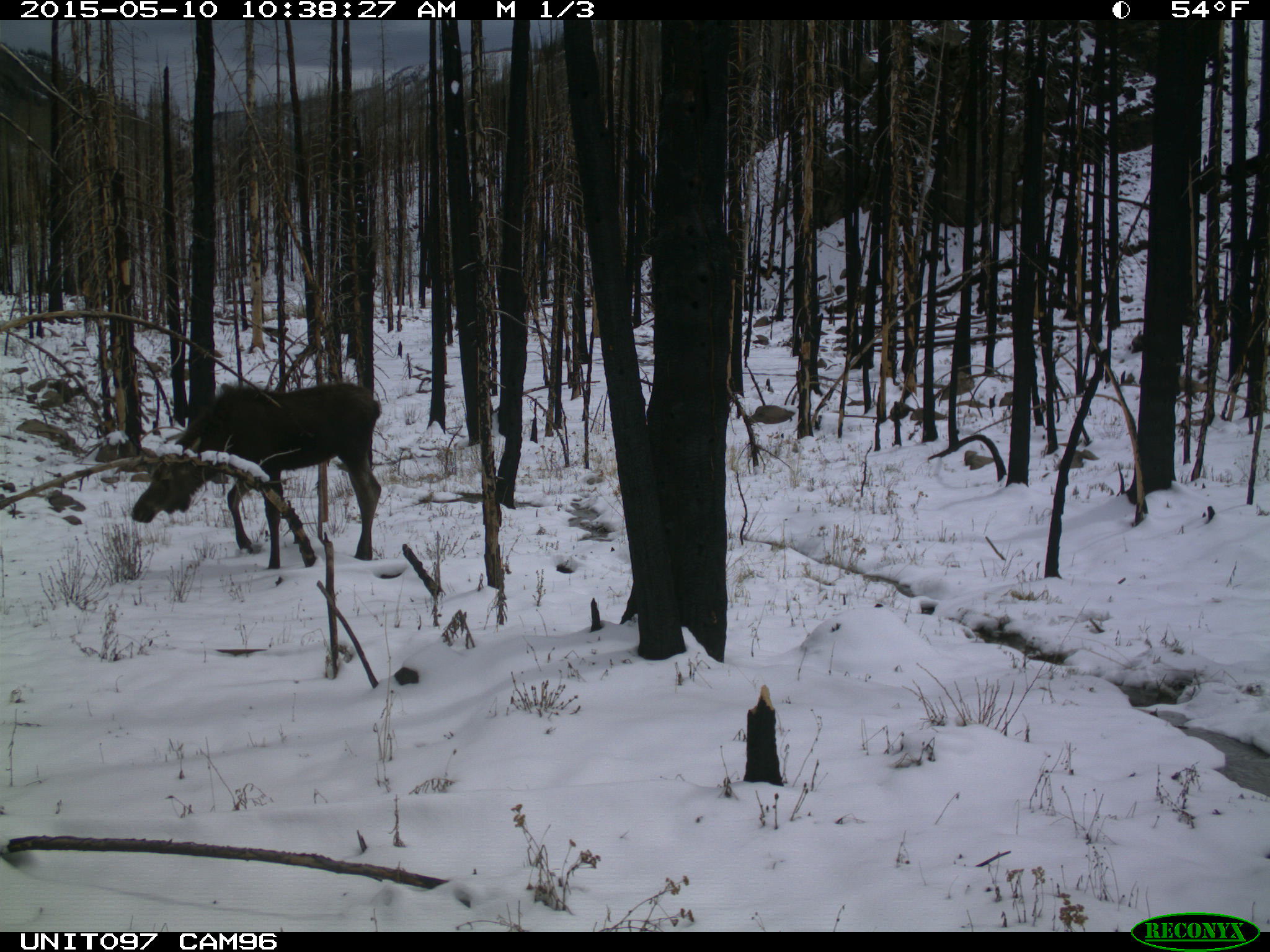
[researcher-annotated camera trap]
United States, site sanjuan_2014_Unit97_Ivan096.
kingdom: Animalia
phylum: Chordata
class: Mammalia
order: Artiodactyla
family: Cervidae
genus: Alces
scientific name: Alces alces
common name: moose